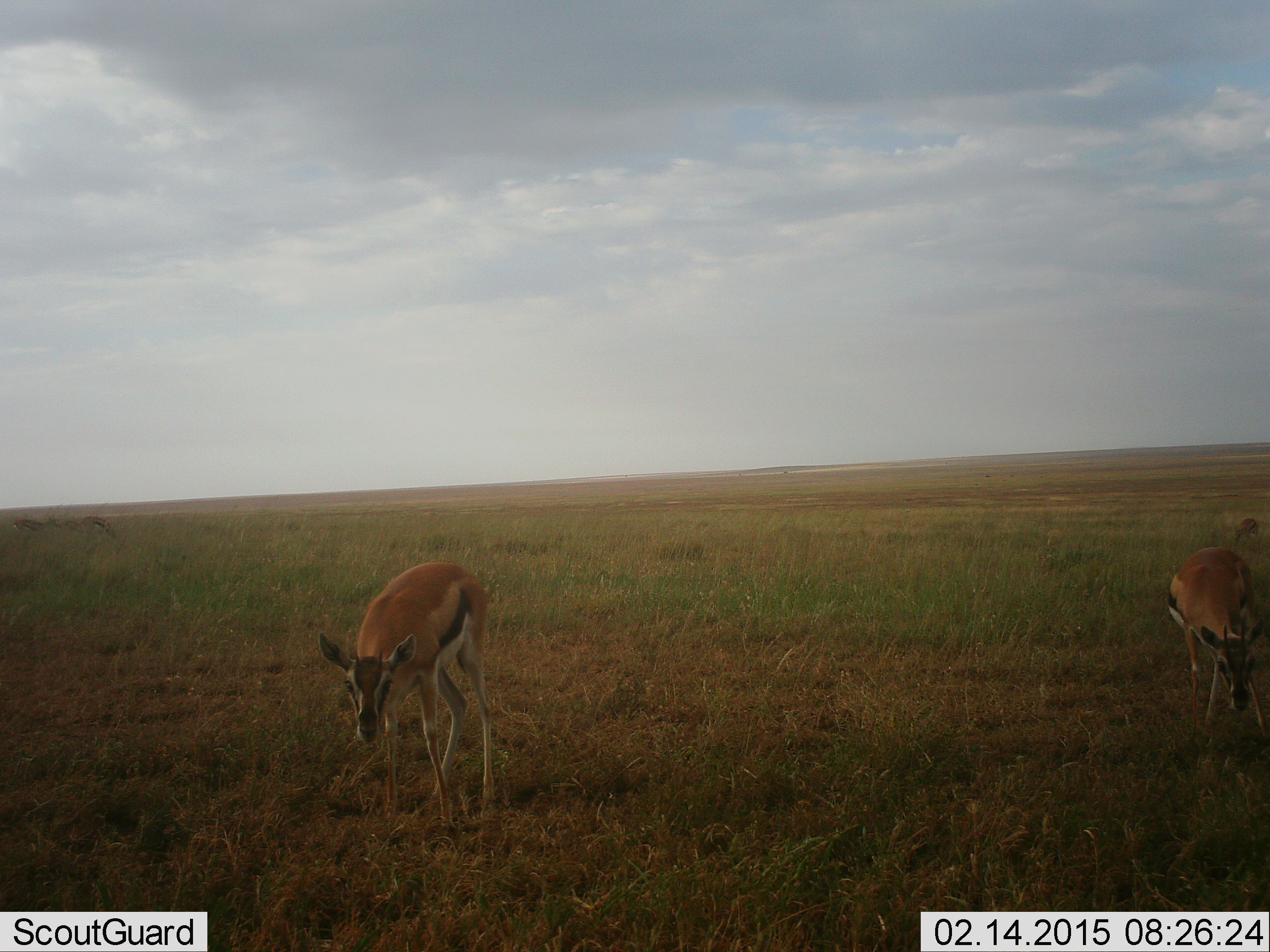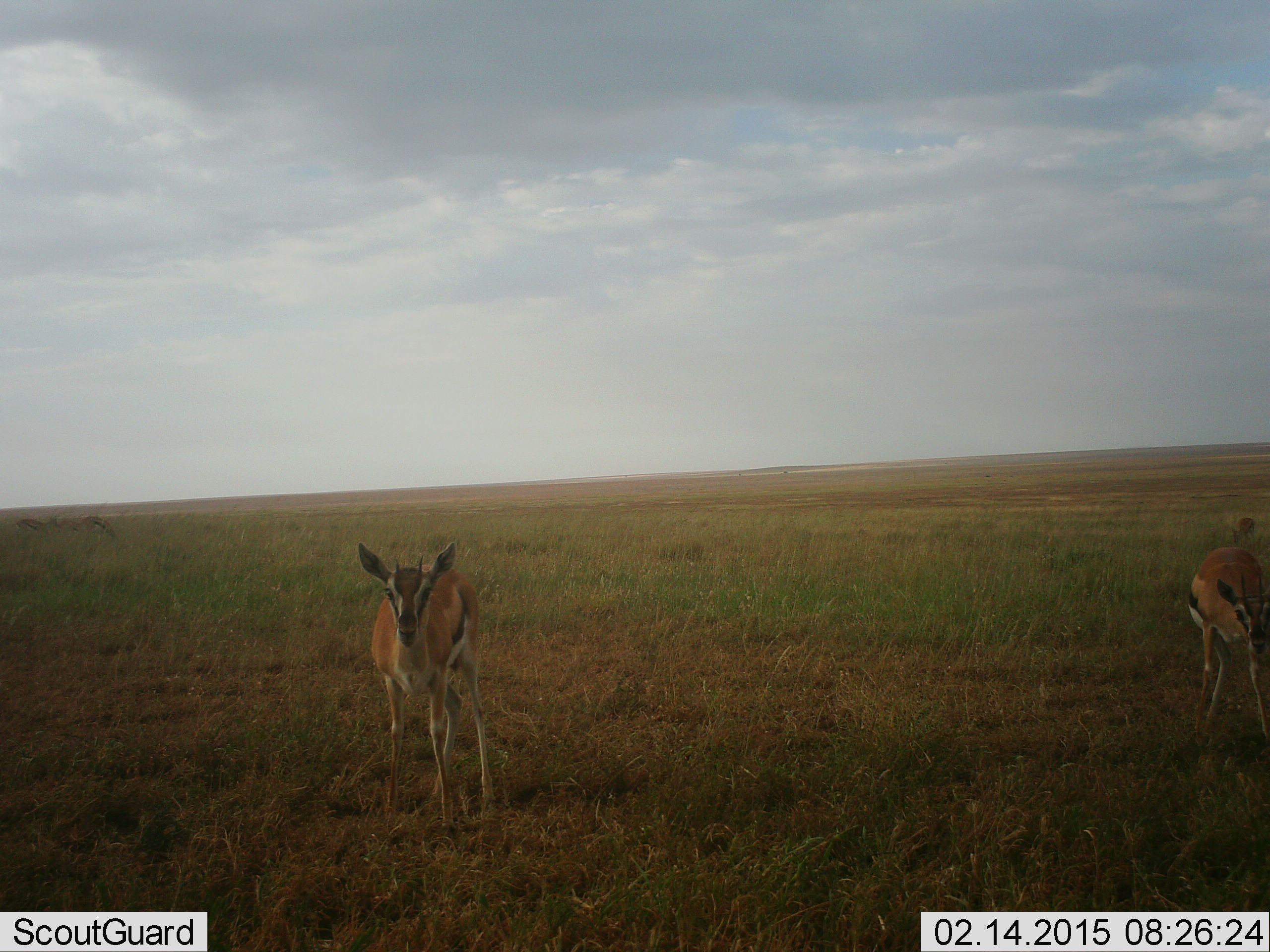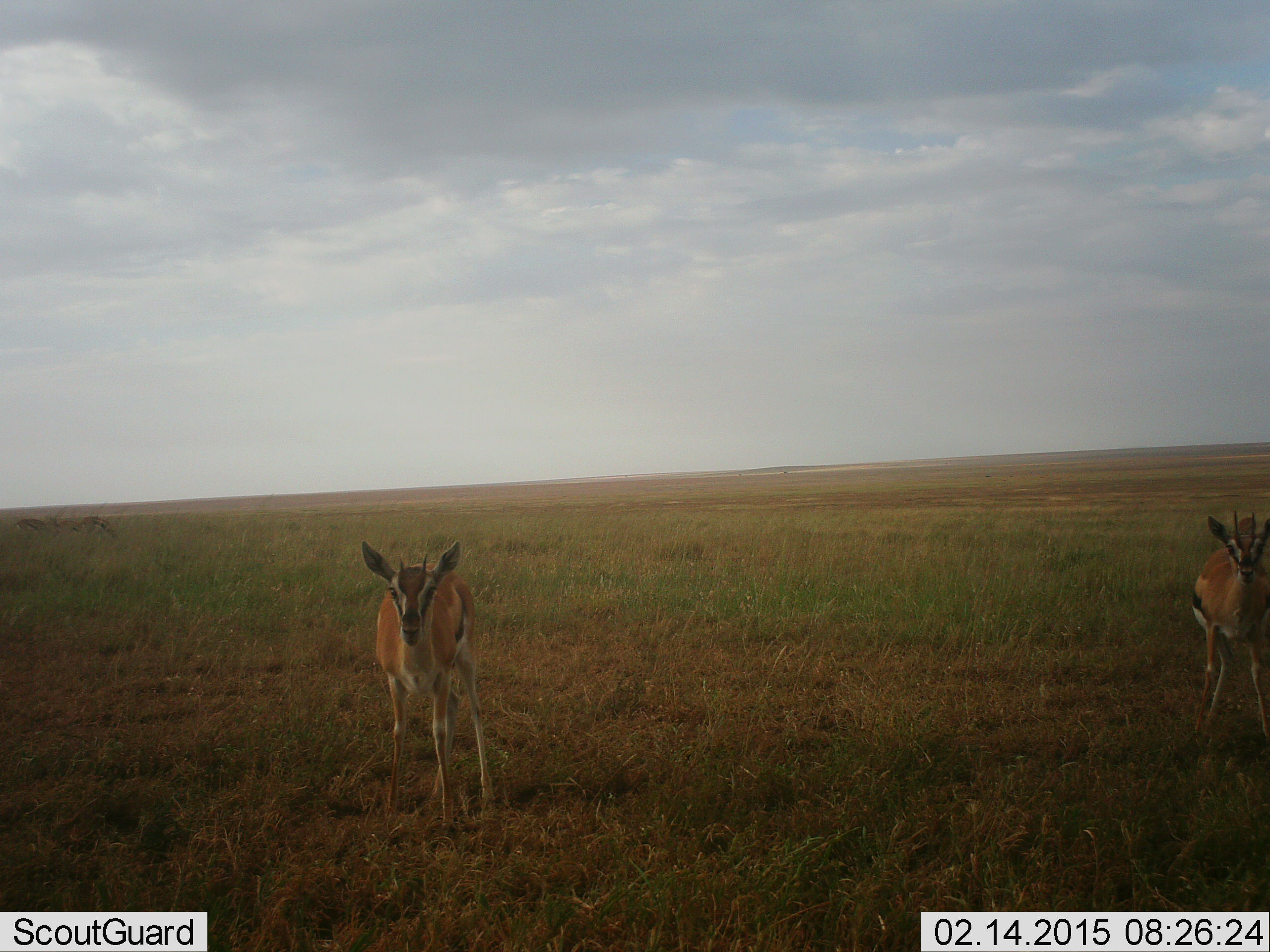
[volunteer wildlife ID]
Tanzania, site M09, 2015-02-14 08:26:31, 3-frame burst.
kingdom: Animalia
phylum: Chordata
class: Mammalia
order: Artiodactyla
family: Bovidae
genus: Eudorcas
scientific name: Eudorcas thomsonii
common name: thomson's gazelle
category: gazellethomsons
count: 2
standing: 90%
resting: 0%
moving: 20%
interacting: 0%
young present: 0%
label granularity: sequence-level